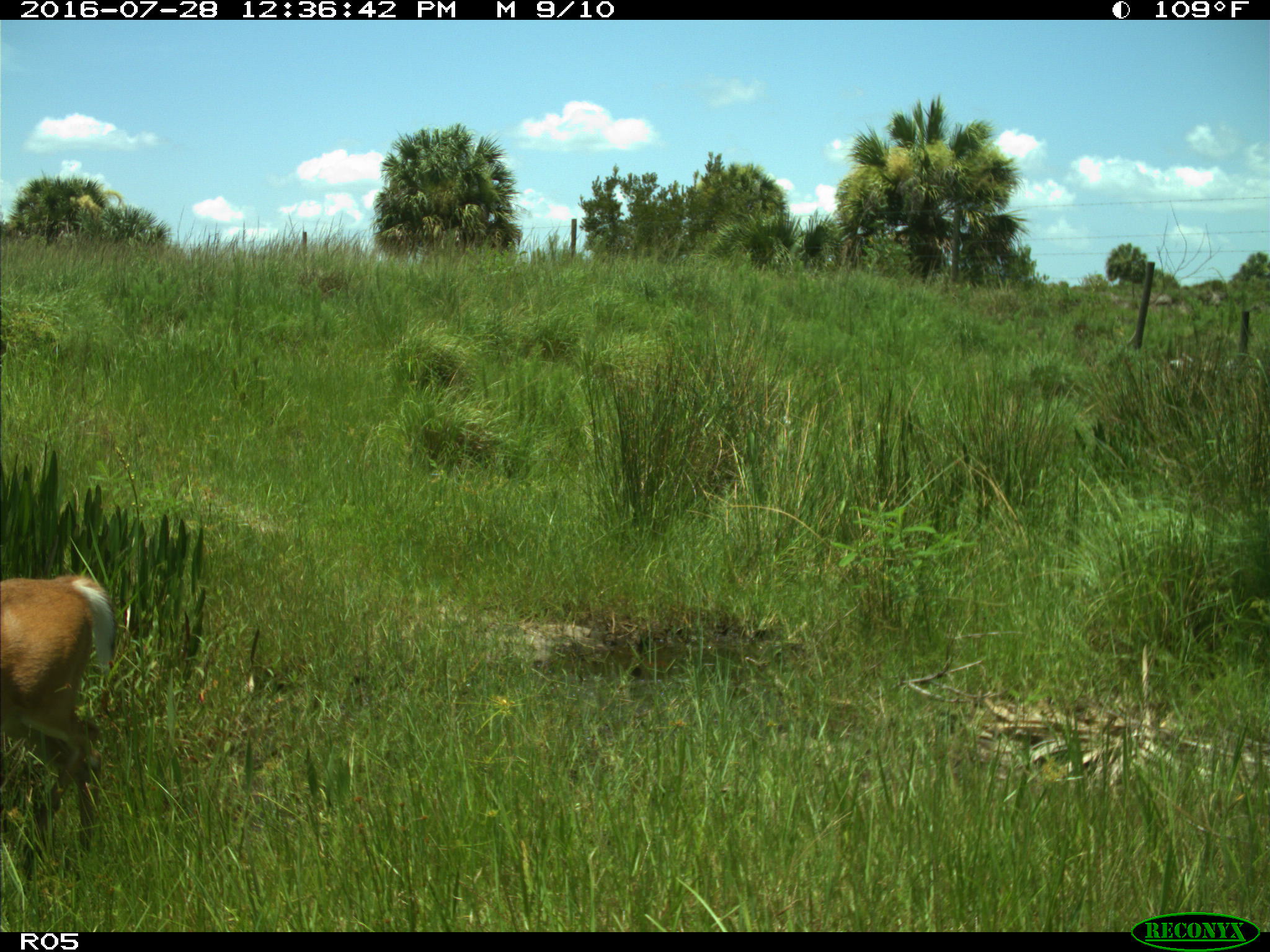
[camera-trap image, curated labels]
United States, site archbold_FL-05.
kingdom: Animalia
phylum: Chordata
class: Mammalia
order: Artiodactyla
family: Cervidae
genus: Odocoileus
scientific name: Odocoileus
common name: deer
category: unidentified deer